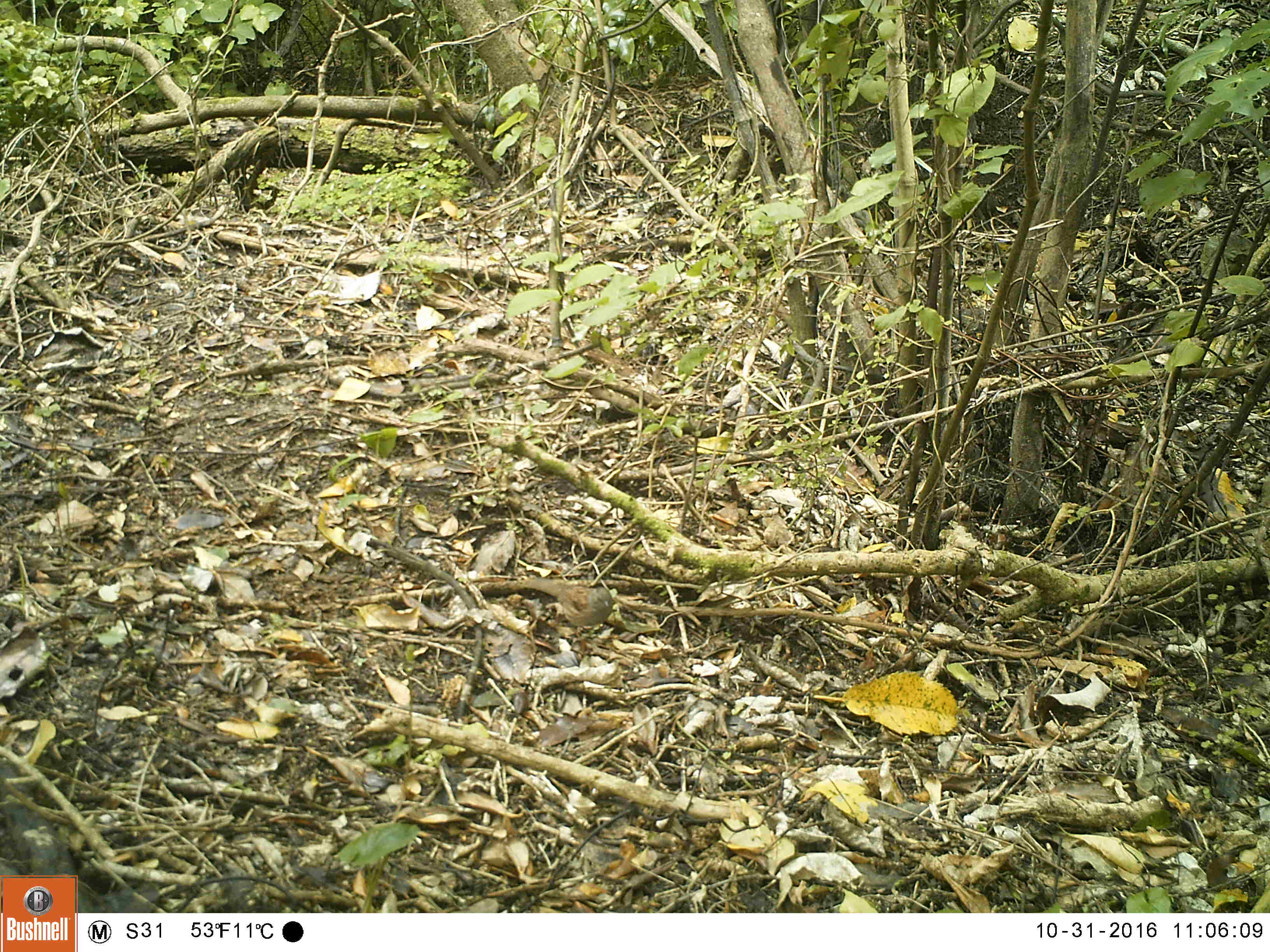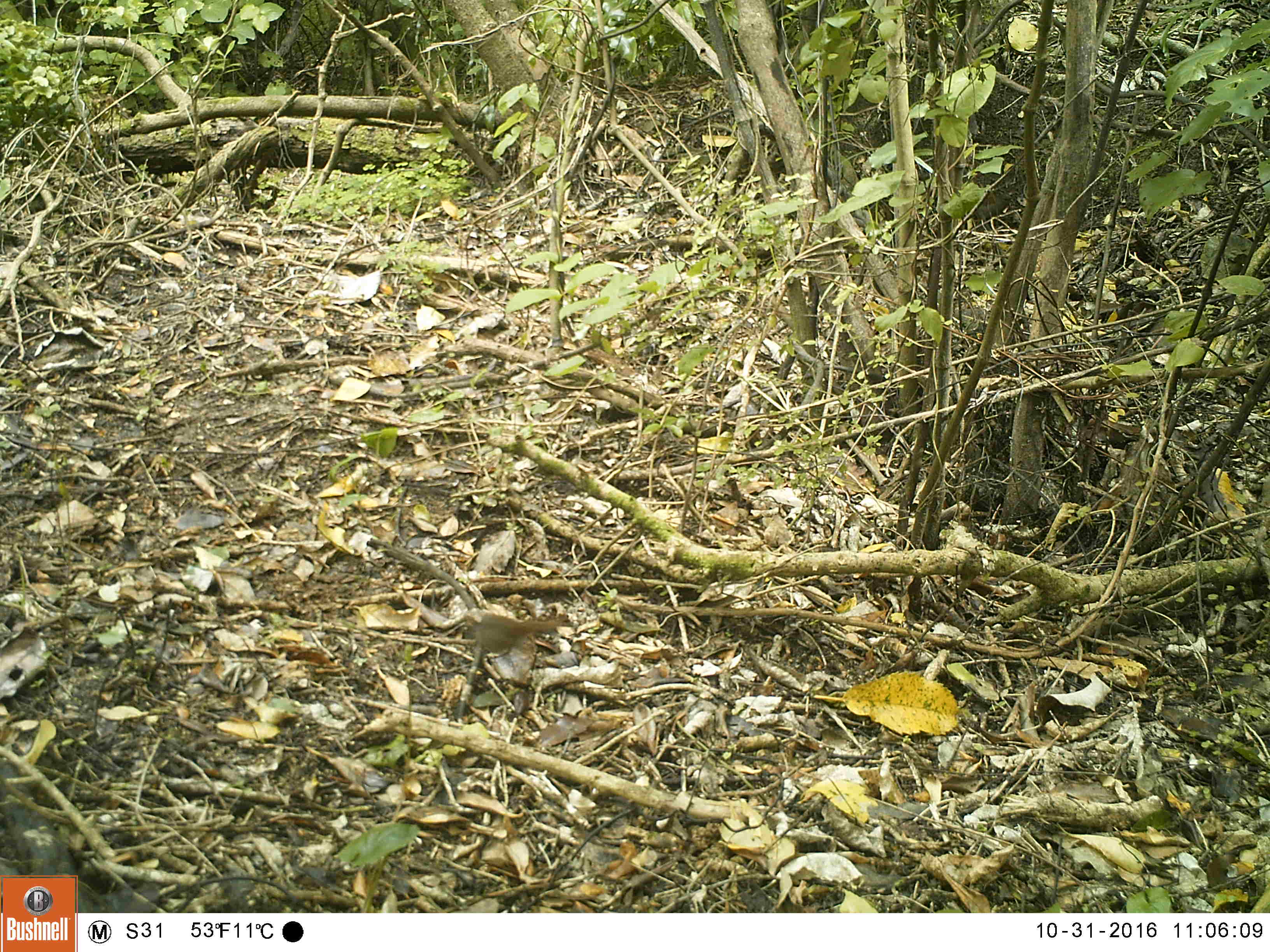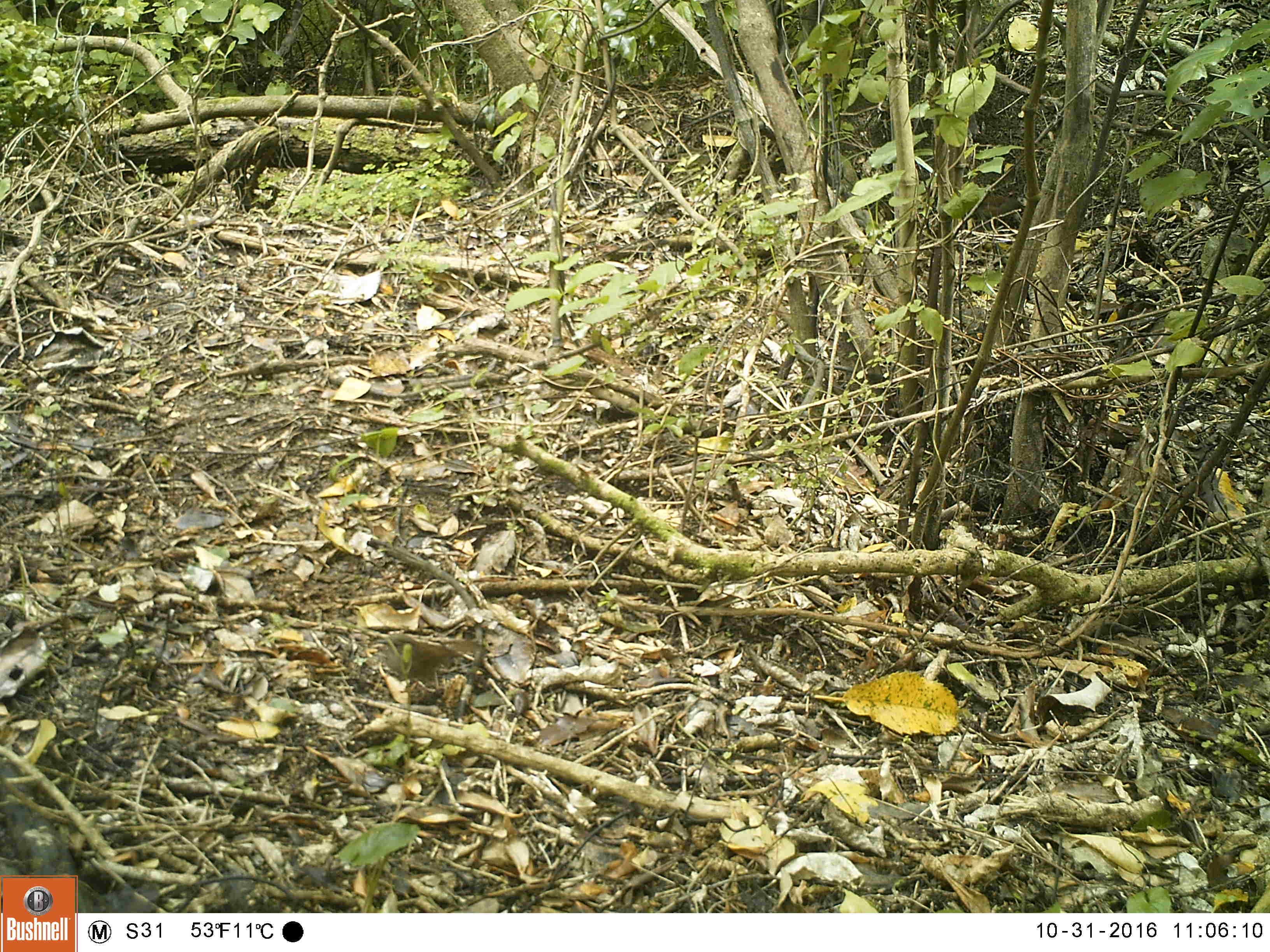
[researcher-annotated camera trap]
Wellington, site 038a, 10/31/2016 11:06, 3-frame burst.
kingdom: Animalia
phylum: Chordata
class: Aves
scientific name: Aves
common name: bird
Bird (Aves).